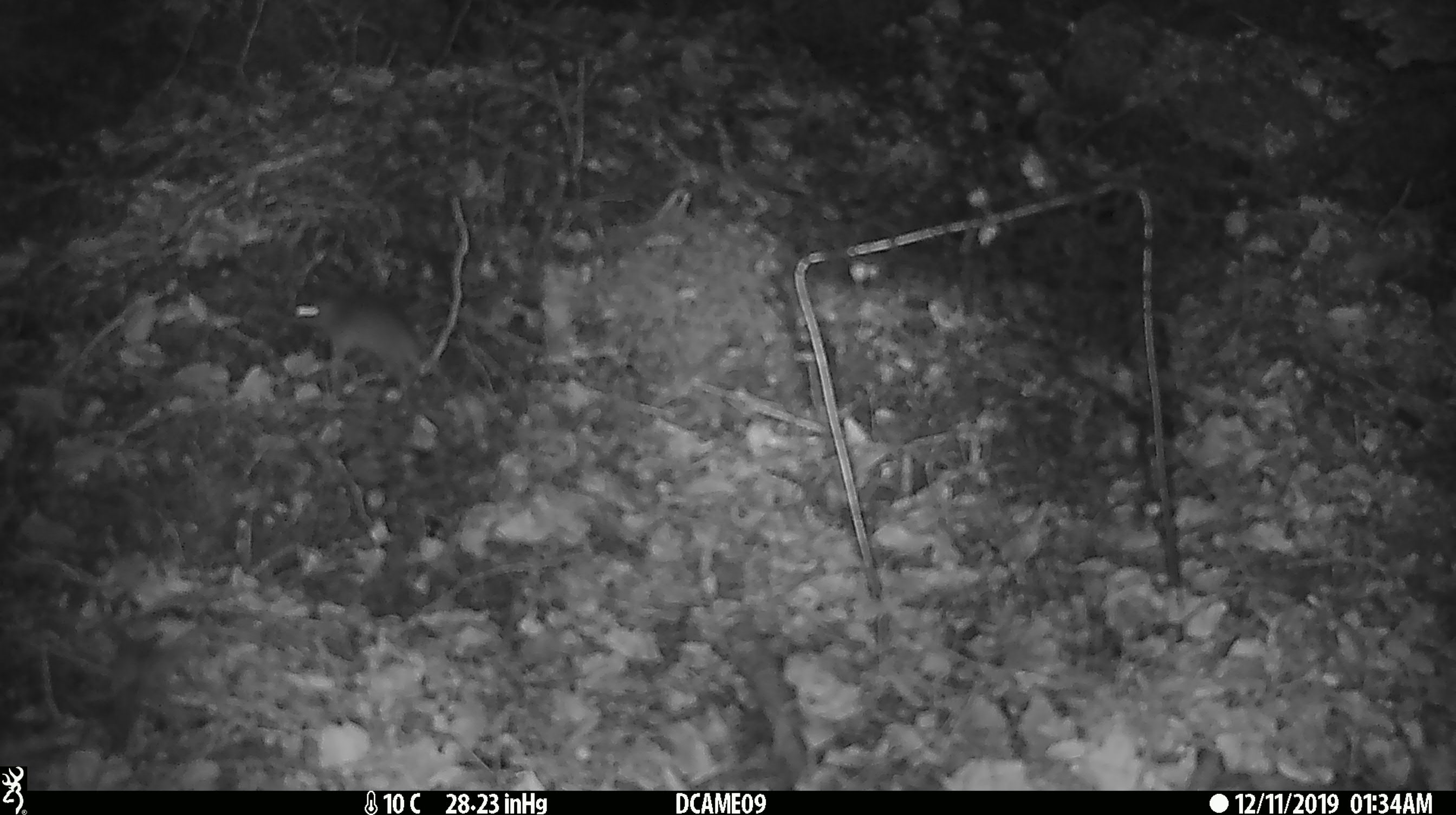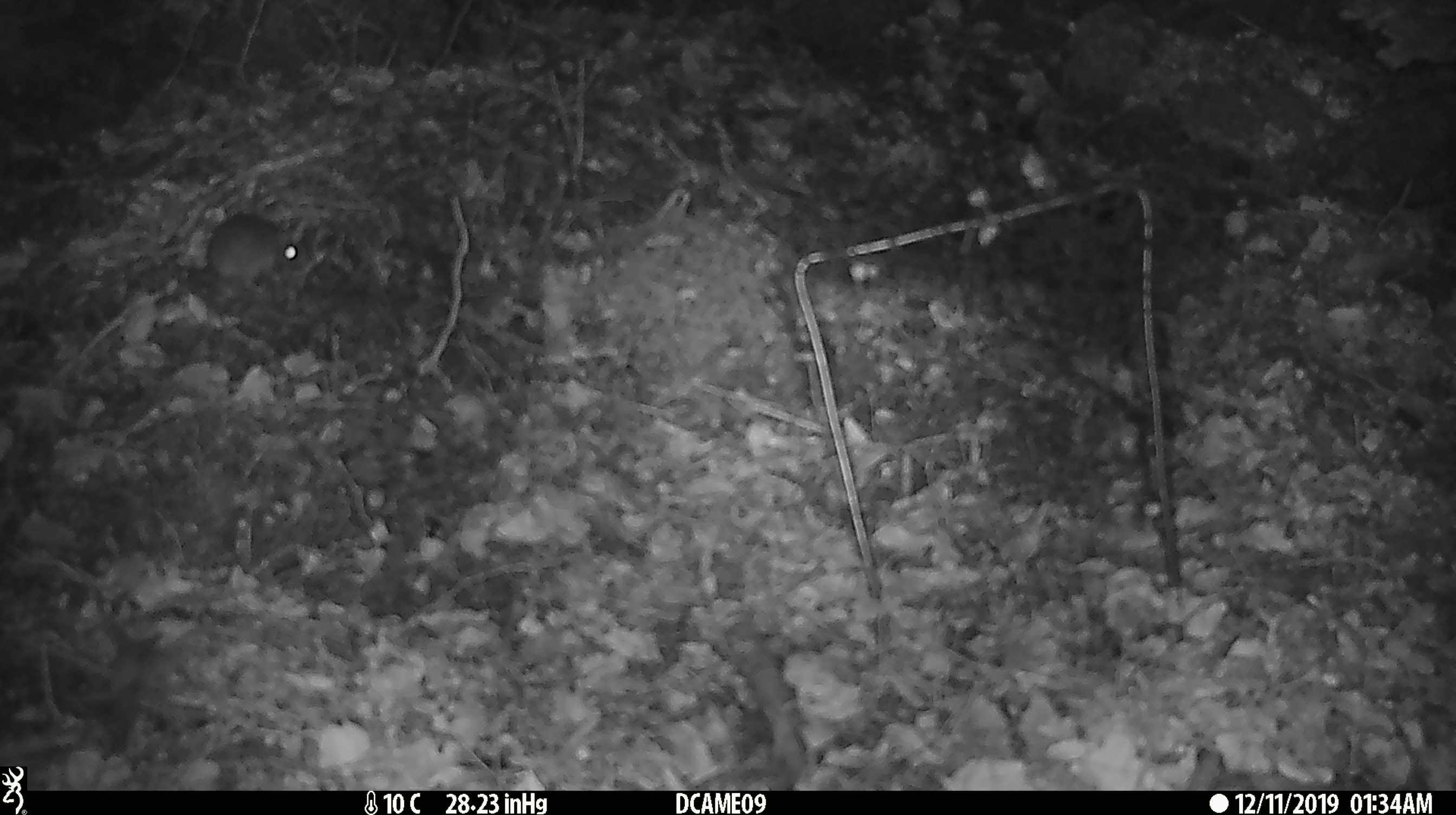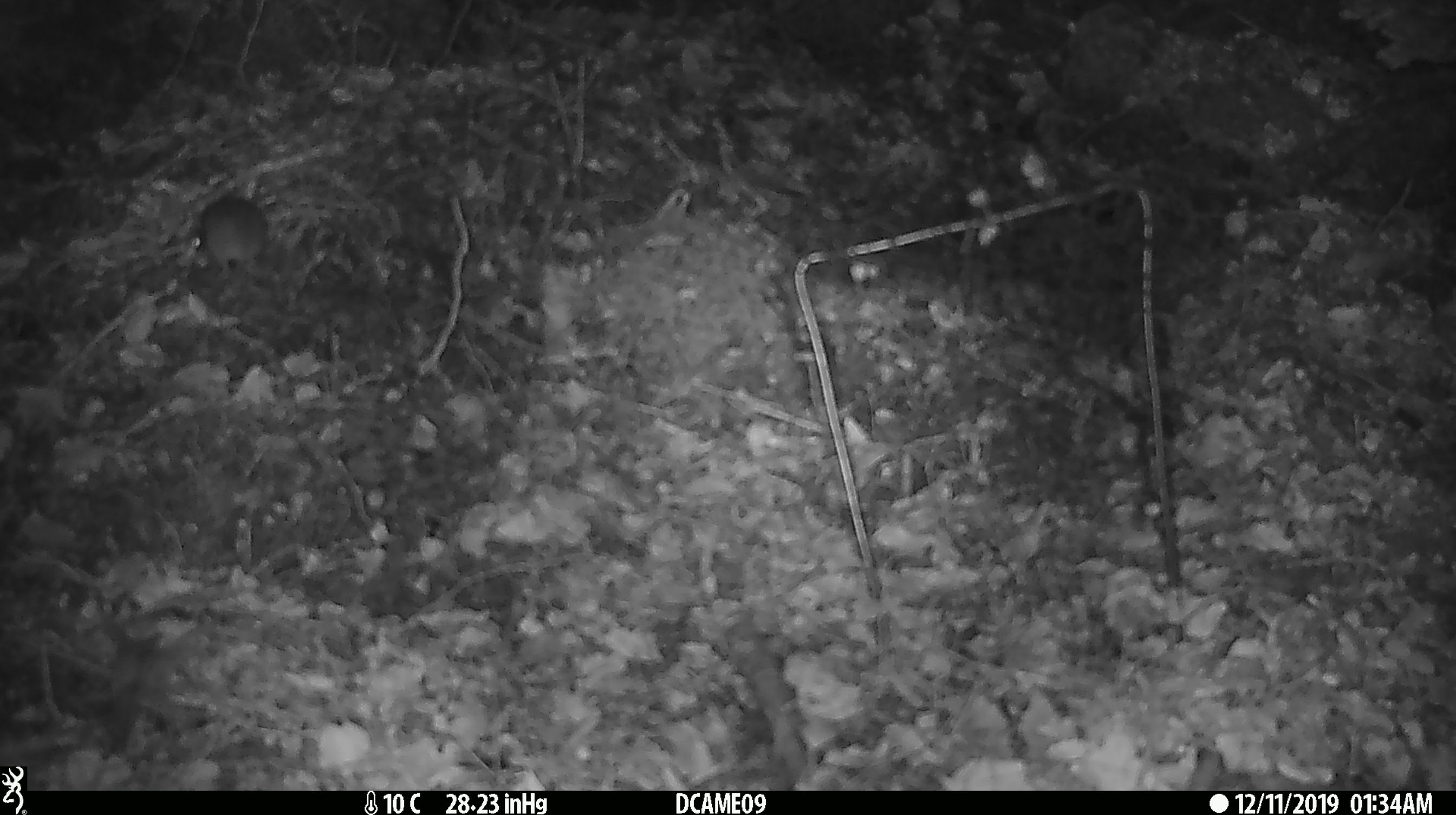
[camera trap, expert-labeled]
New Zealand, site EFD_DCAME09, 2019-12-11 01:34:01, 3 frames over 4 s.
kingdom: Animalia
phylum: Chordata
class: Mammalia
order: Rodentia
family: Muridae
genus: Mus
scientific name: Mus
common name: mouse